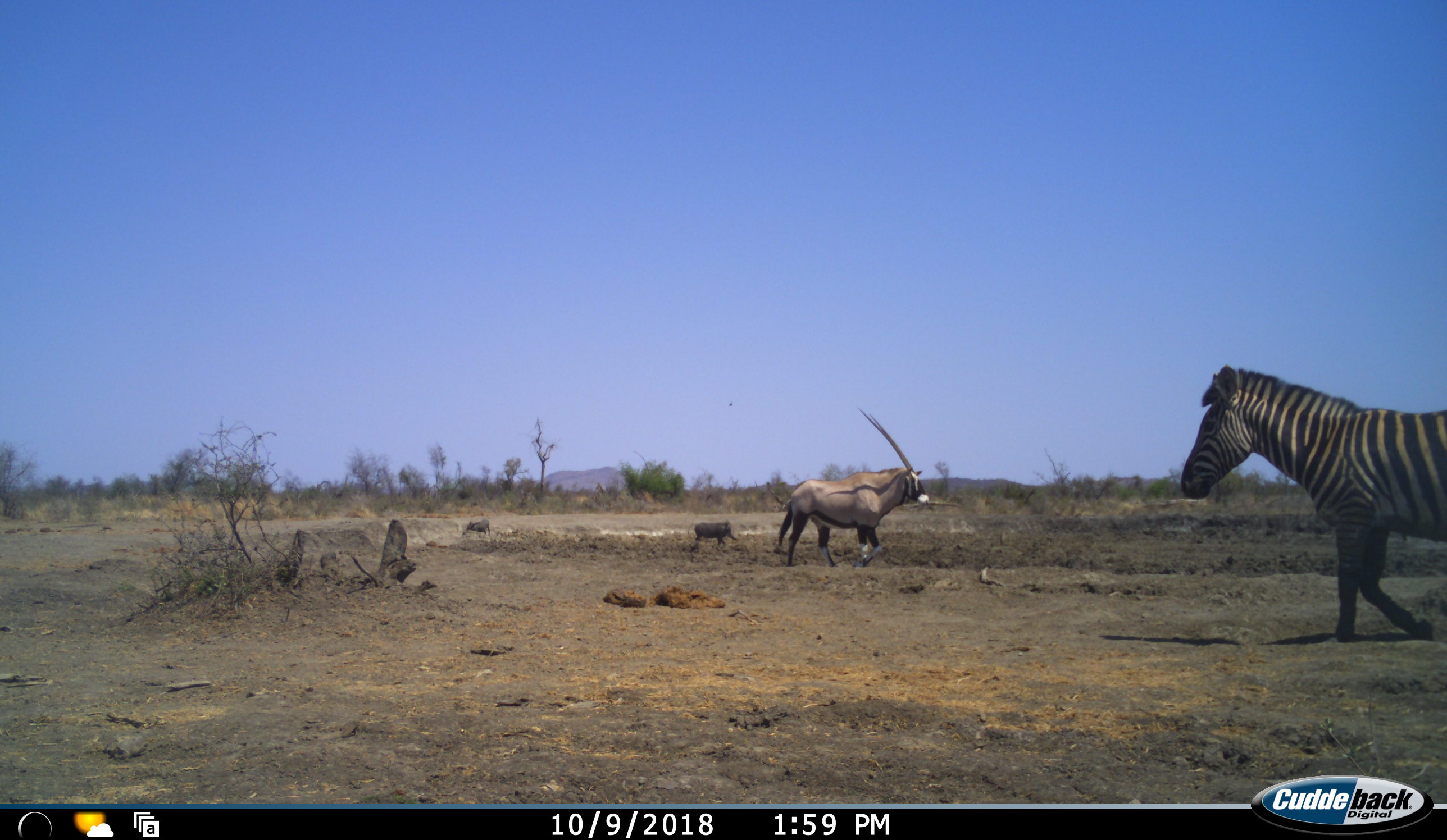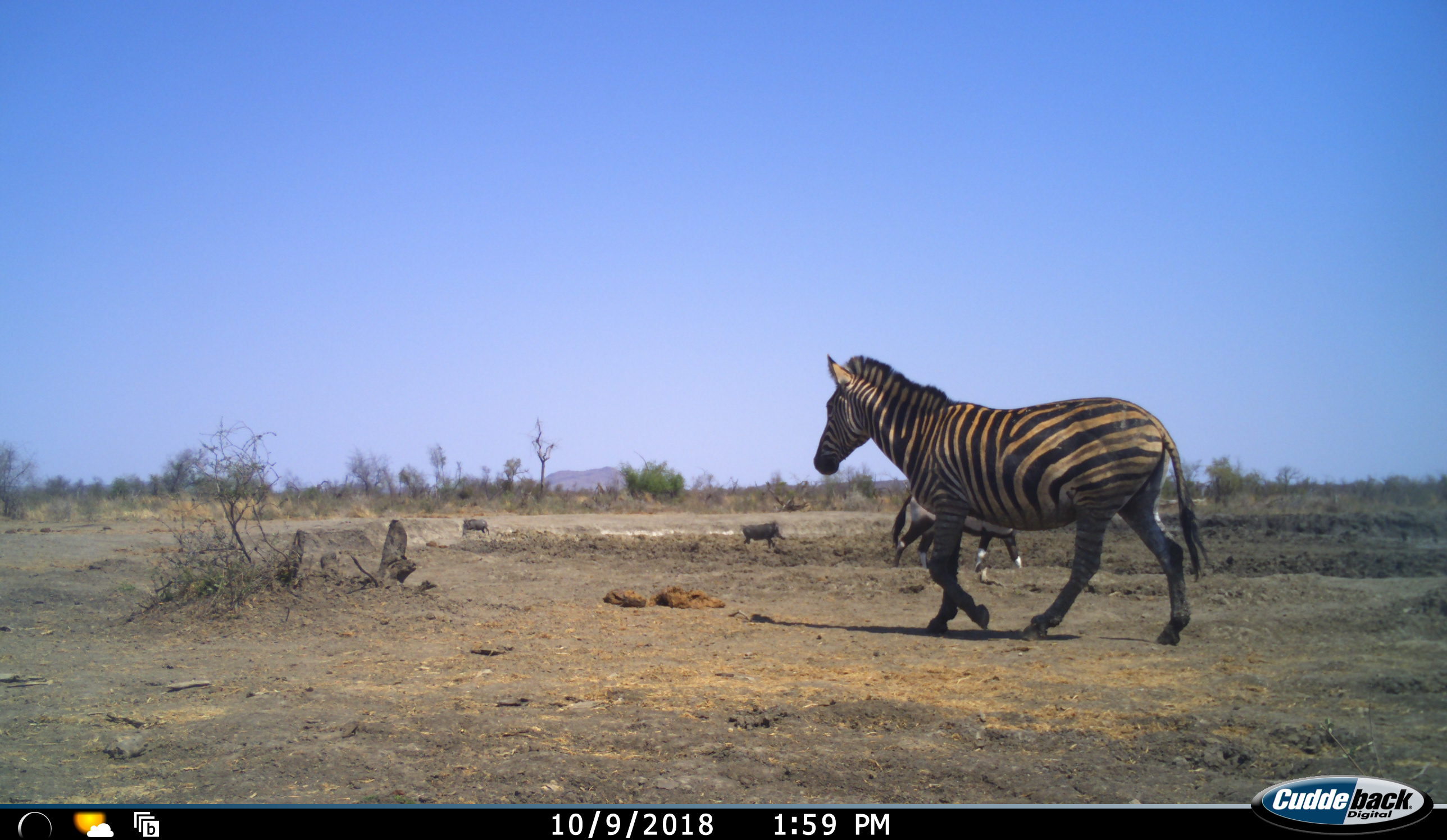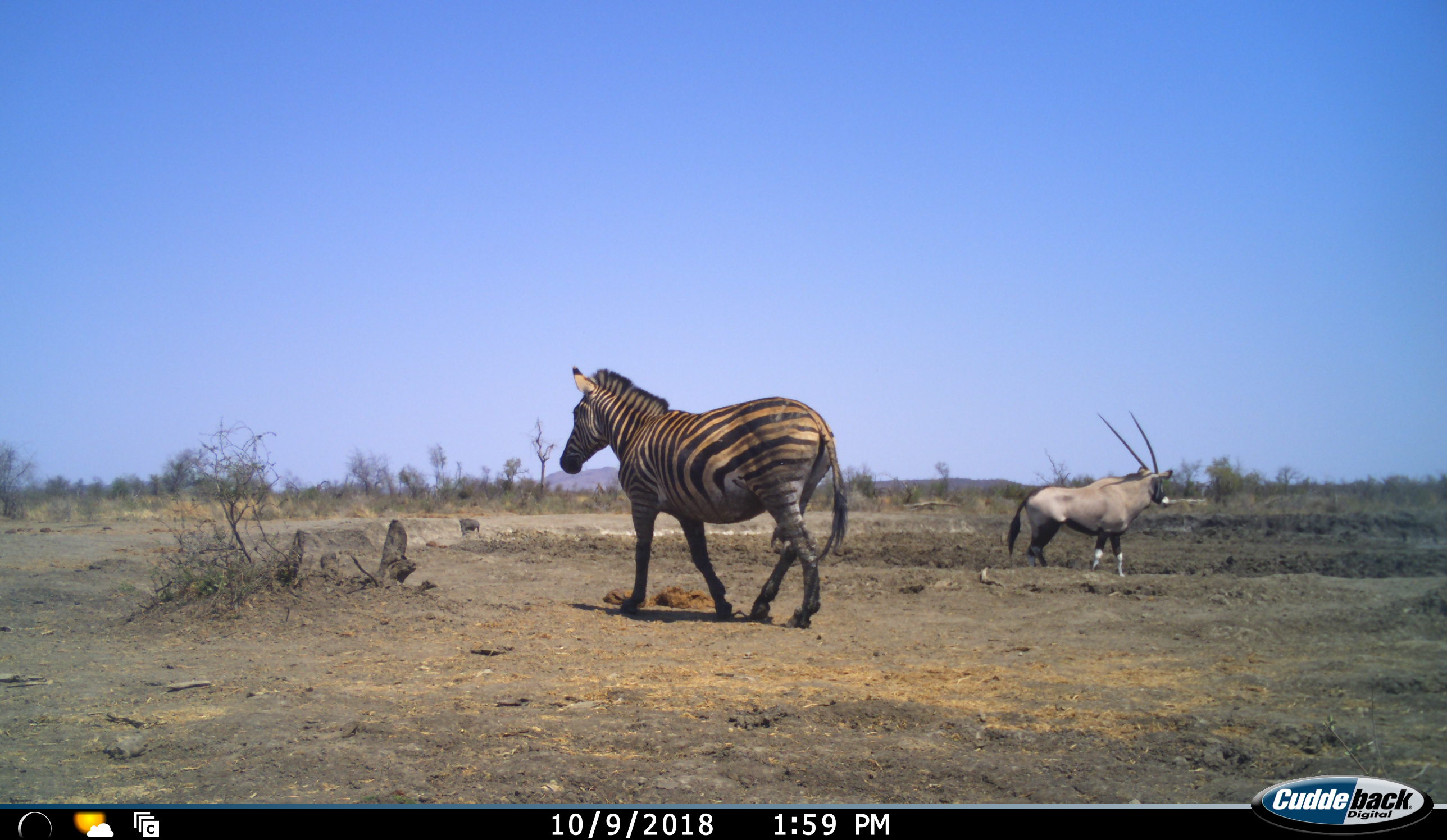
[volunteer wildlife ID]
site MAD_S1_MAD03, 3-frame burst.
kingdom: Animalia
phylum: Chordata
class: Mammalia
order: Artiodactyla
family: Bovidae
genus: Oryx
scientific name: Oryx gazella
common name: gemsbok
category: oryx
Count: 1.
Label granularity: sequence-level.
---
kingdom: Animalia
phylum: Chordata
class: Mammalia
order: Artiodactyla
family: Suidae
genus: Phacochoerus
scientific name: Phacochoerus africanus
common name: warthog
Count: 2.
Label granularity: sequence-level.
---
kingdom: Animalia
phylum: Chordata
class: Mammalia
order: Perissodactyla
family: Equidae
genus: Equus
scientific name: Equus quagga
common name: plains zebra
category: zebraplains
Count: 1.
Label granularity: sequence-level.